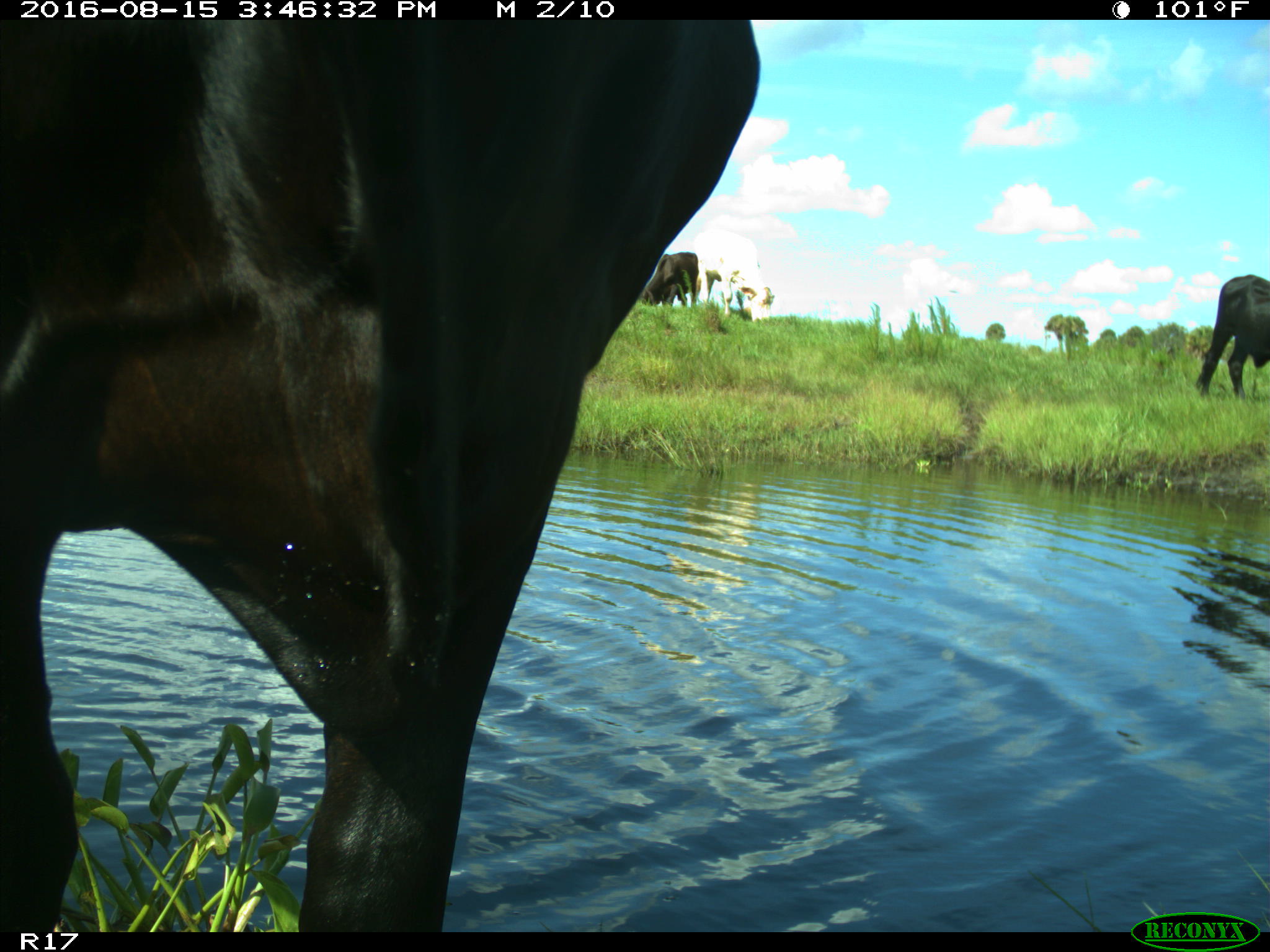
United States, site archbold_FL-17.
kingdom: Animalia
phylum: Chordata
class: Mammalia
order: Artiodactyla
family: Bovidae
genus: Bos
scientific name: Bos taurus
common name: domestic cow